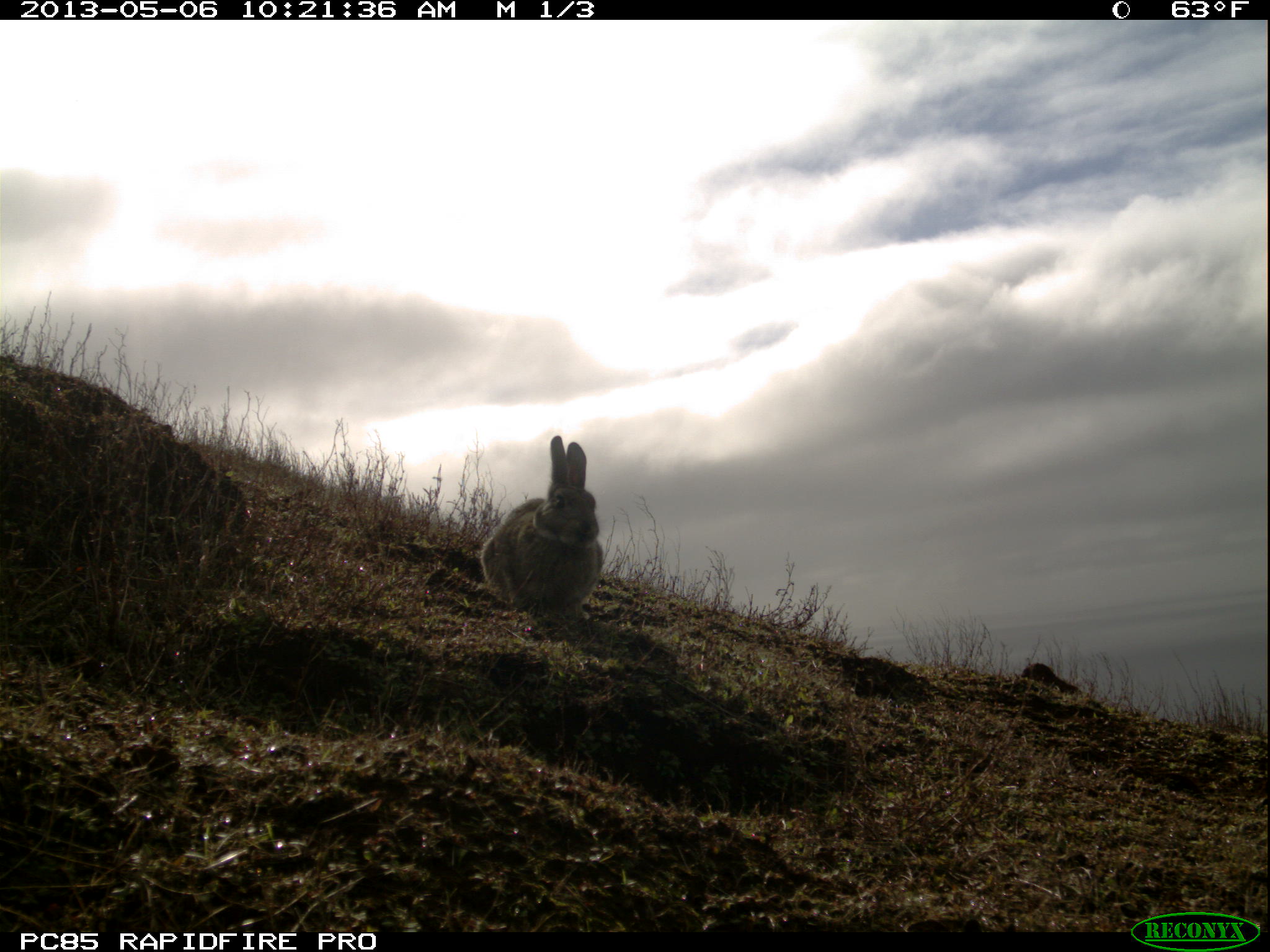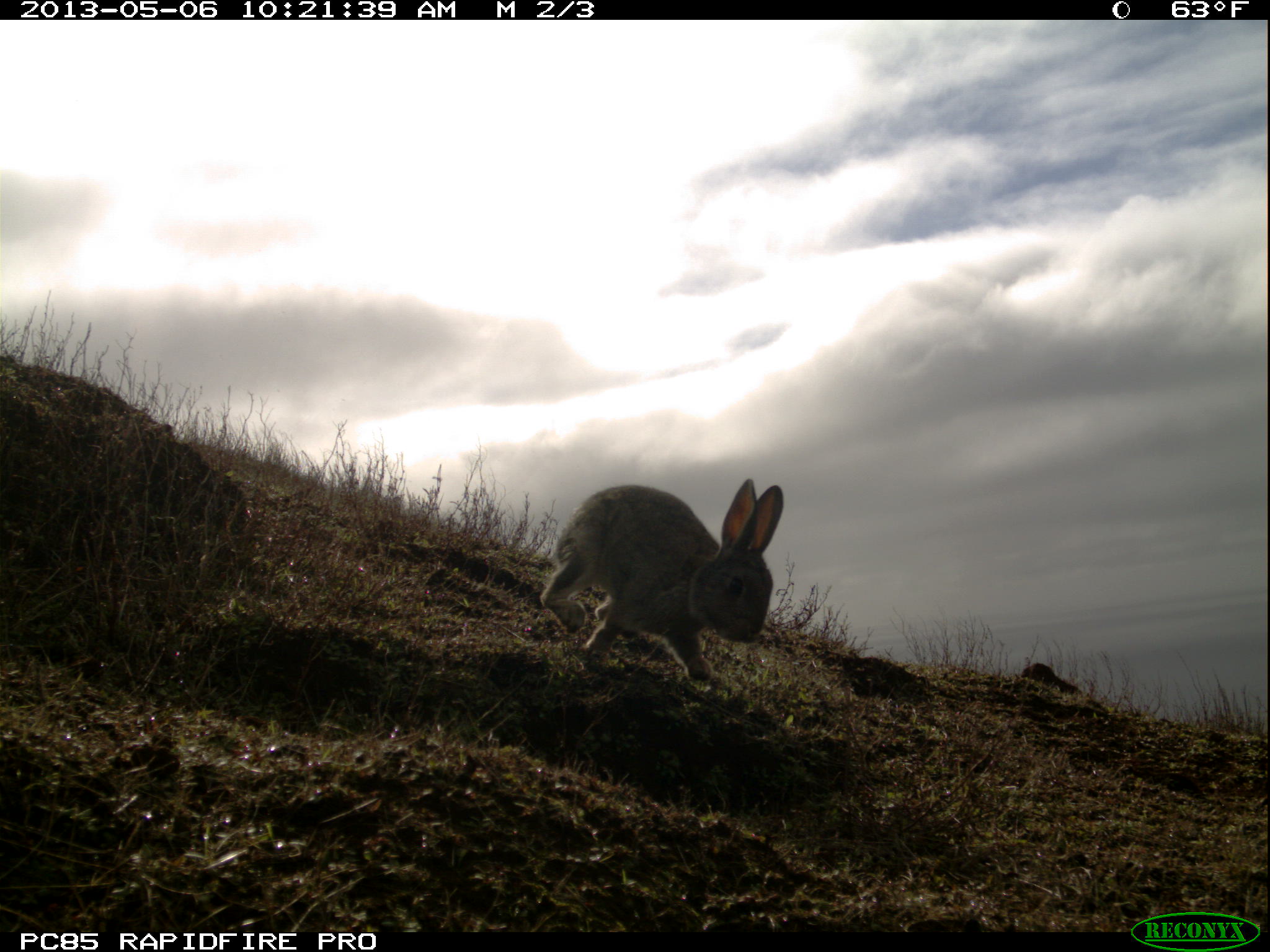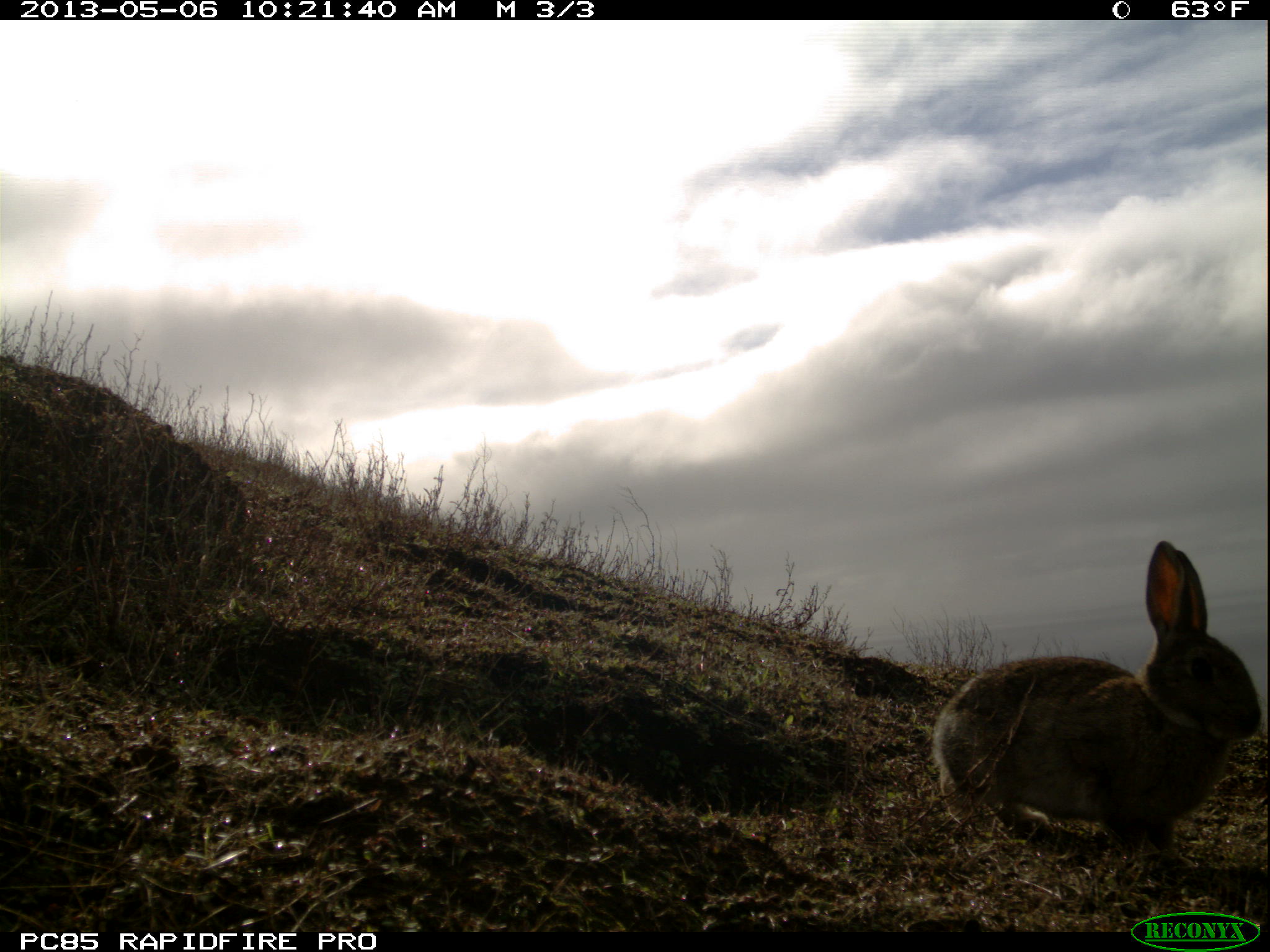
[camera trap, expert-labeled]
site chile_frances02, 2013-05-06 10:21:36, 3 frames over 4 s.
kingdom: Animalia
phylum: Chordata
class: Mammalia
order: Lagomorpha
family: Leporidae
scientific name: Leporidae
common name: rabbits and hares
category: rabbit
Rabbit (rabbits and hares) (Leporidae).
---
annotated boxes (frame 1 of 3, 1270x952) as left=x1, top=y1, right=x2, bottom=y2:
rabbit: left=476, top=433, right=603, bottom=620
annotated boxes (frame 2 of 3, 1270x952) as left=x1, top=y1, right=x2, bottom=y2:
rabbit: left=536, top=476, right=784, bottom=693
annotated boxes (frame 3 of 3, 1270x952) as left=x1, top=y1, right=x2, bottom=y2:
rabbit: left=928, top=539, right=1261, bottom=875